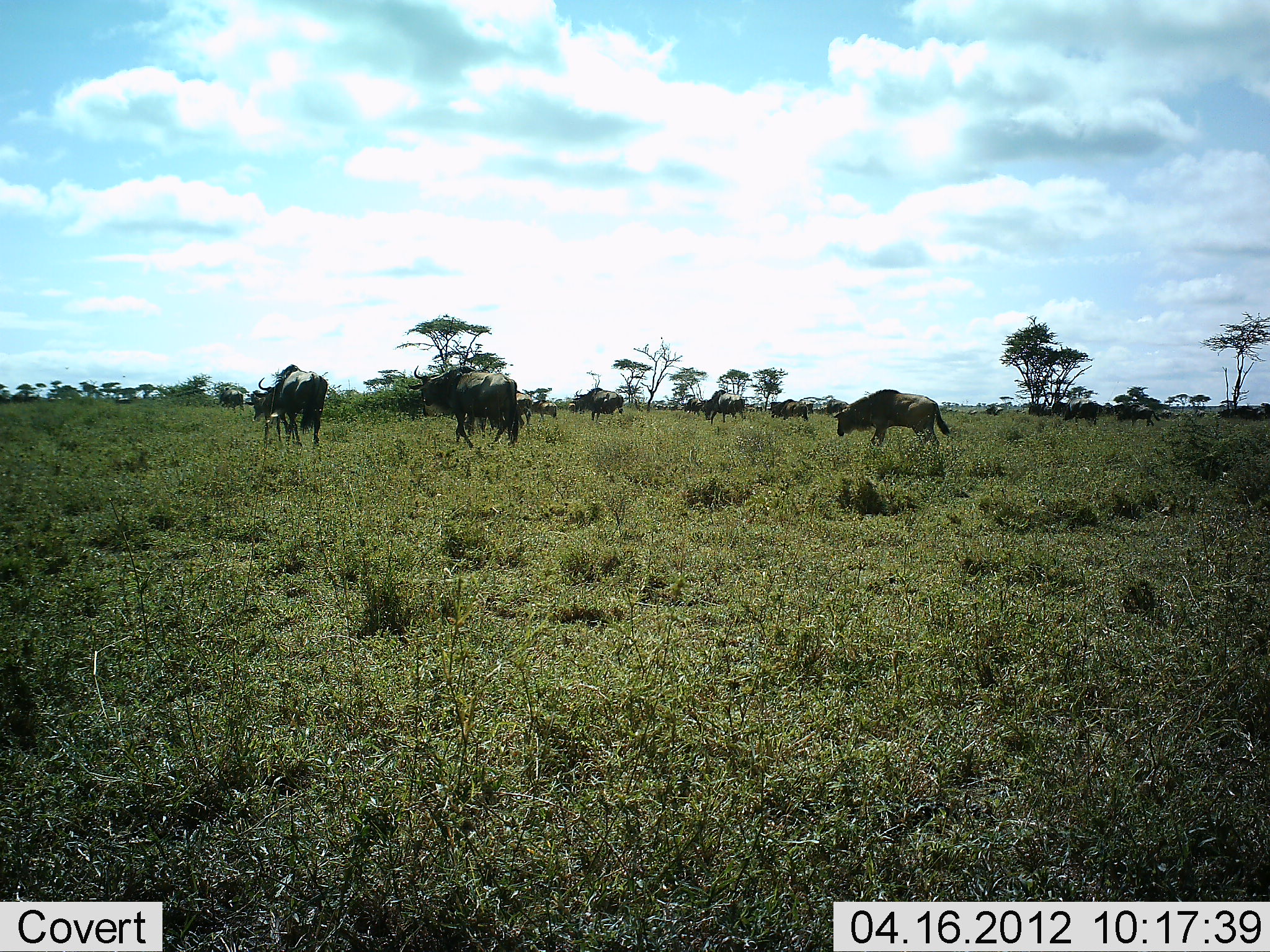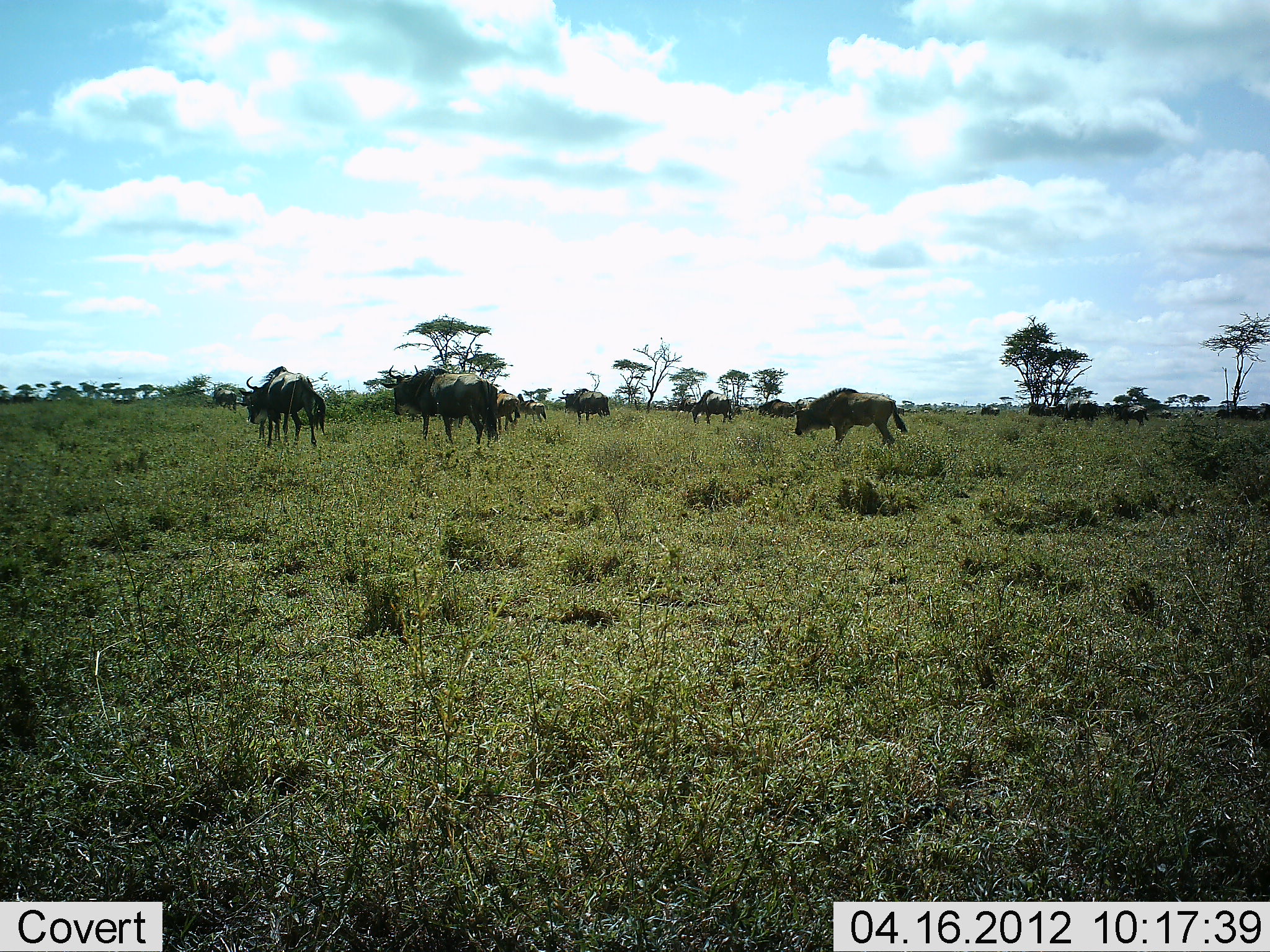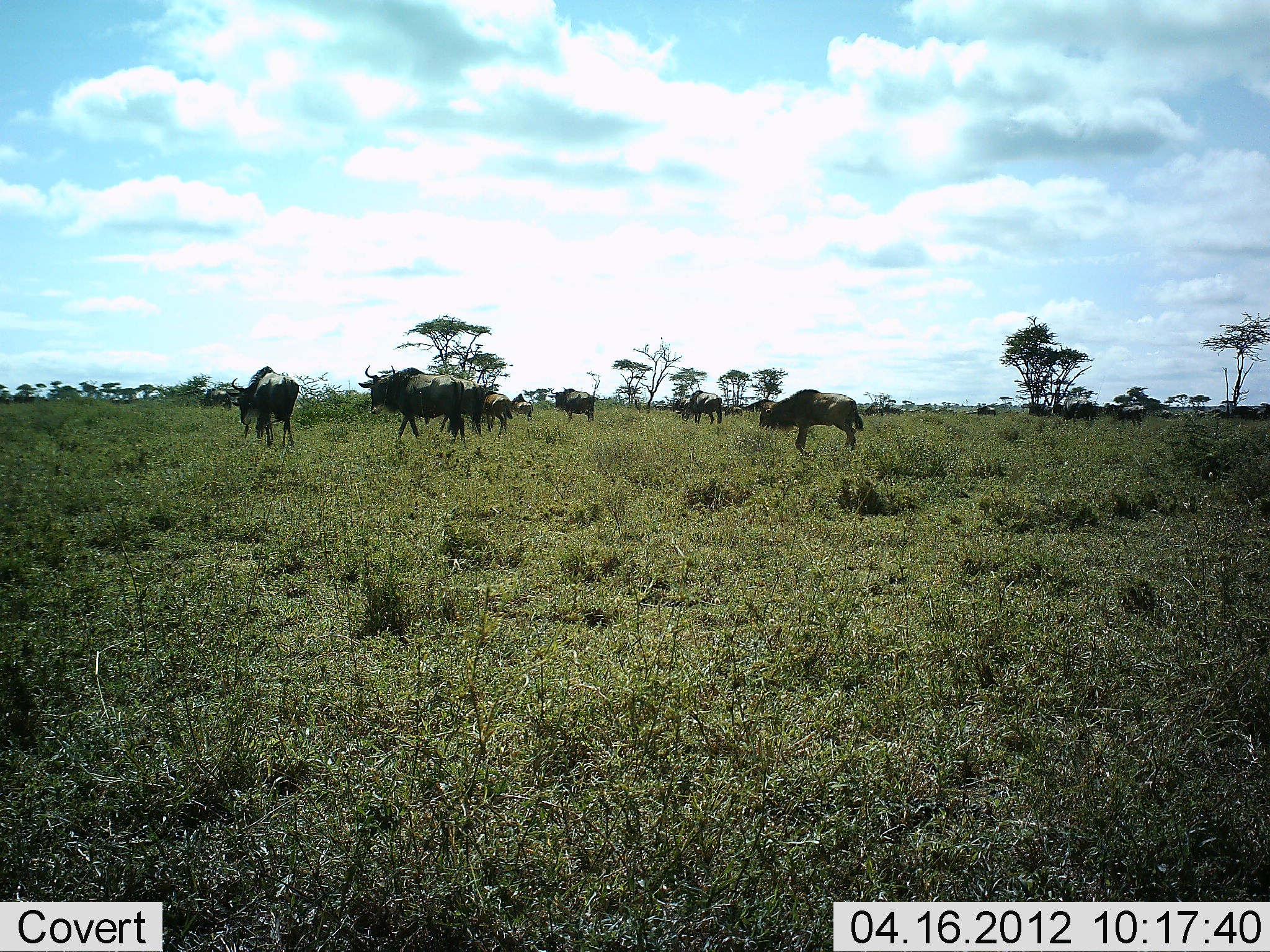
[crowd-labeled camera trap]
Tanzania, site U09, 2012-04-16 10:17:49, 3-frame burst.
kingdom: Animalia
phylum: Chordata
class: Mammalia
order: Artiodactyla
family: Bovidae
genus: Connochaetes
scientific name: Connochaetes taurinus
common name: blue wildebeest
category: wildebeest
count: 11-50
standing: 8%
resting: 0%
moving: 100%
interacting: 0%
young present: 33%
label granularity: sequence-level